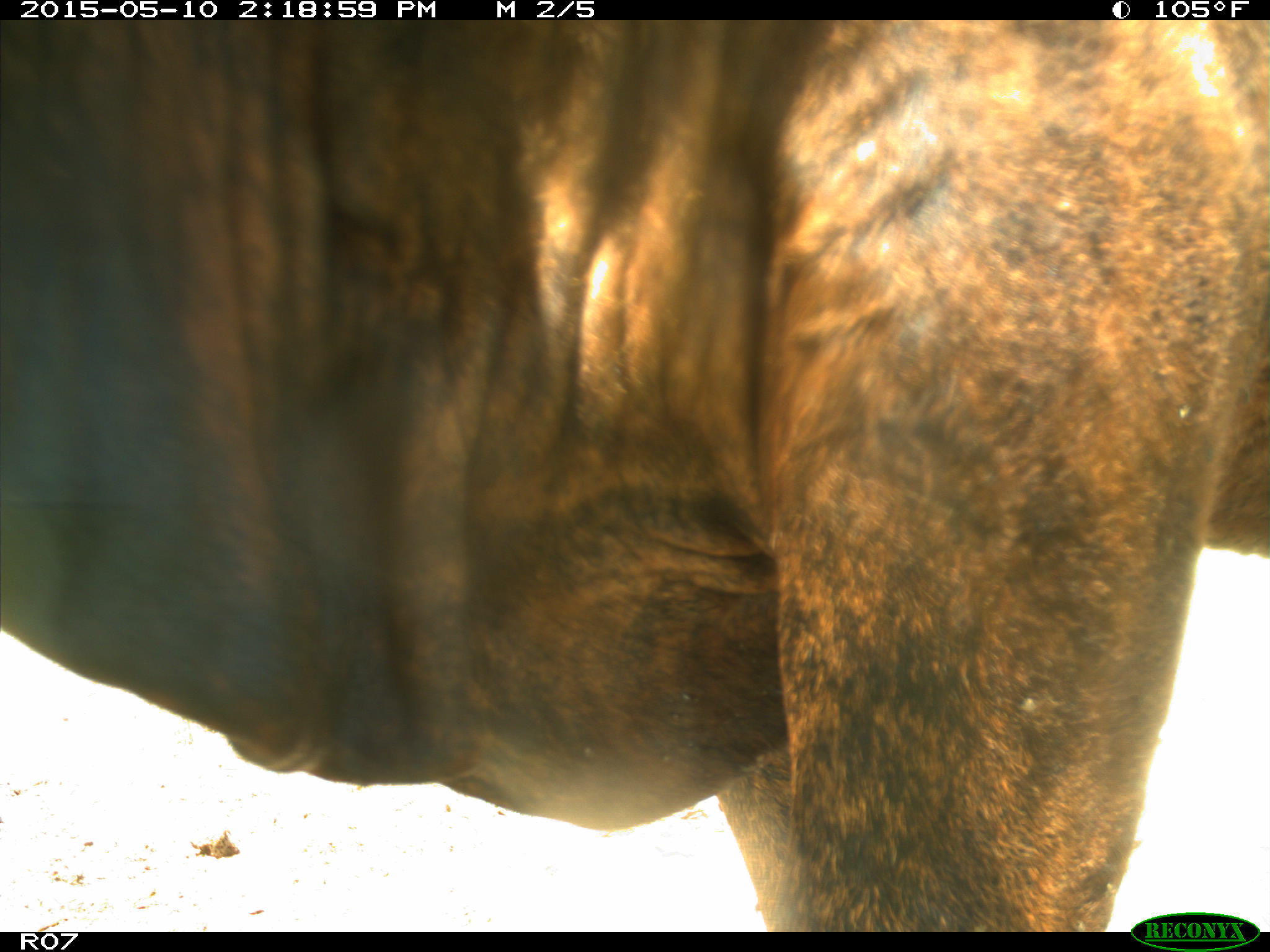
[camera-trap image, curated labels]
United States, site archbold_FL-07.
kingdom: Animalia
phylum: Chordata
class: Mammalia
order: Artiodactyla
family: Bovidae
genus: Bos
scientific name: Bos taurus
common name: domestic cow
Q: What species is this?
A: Bos taurus (domestic cow).